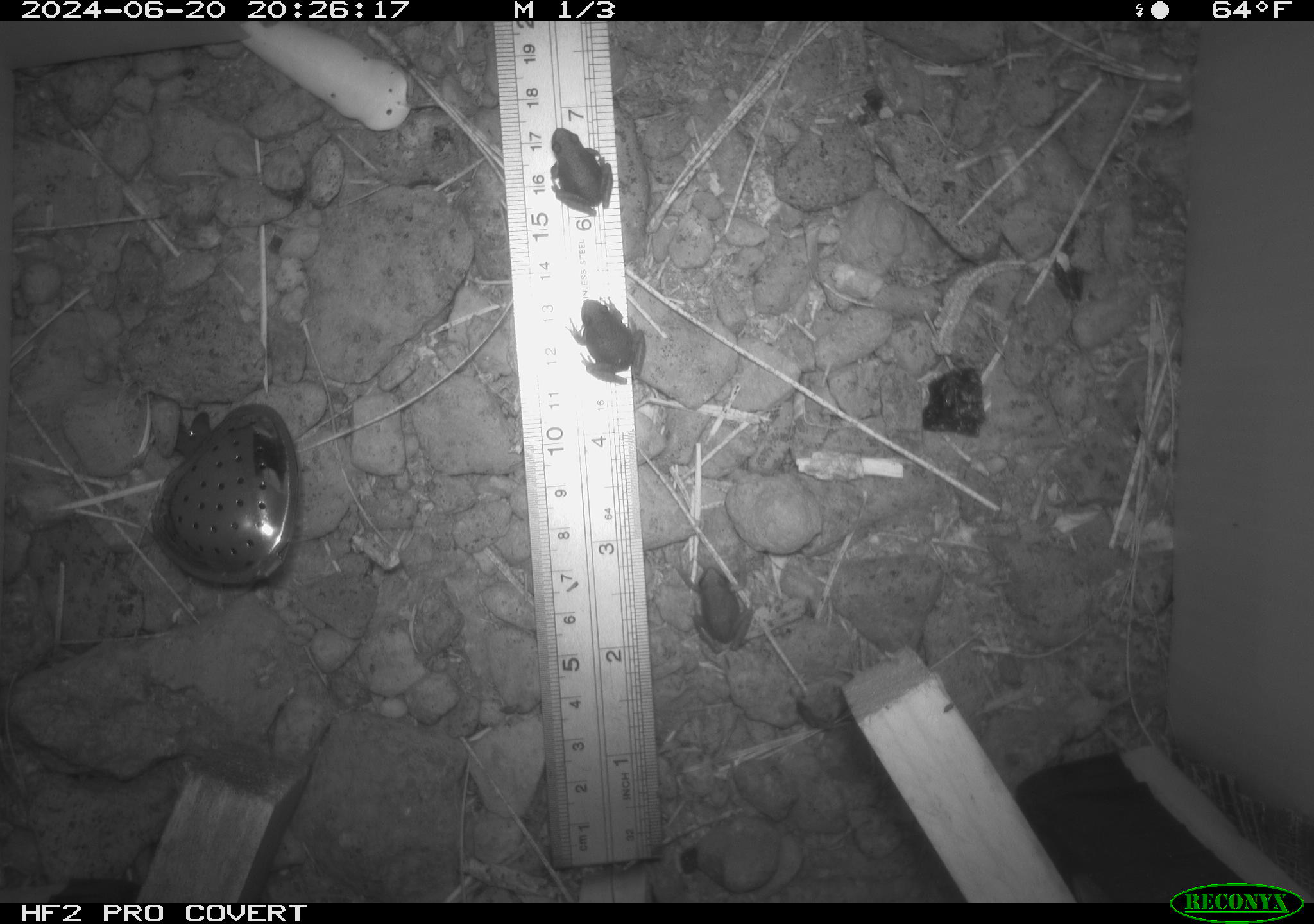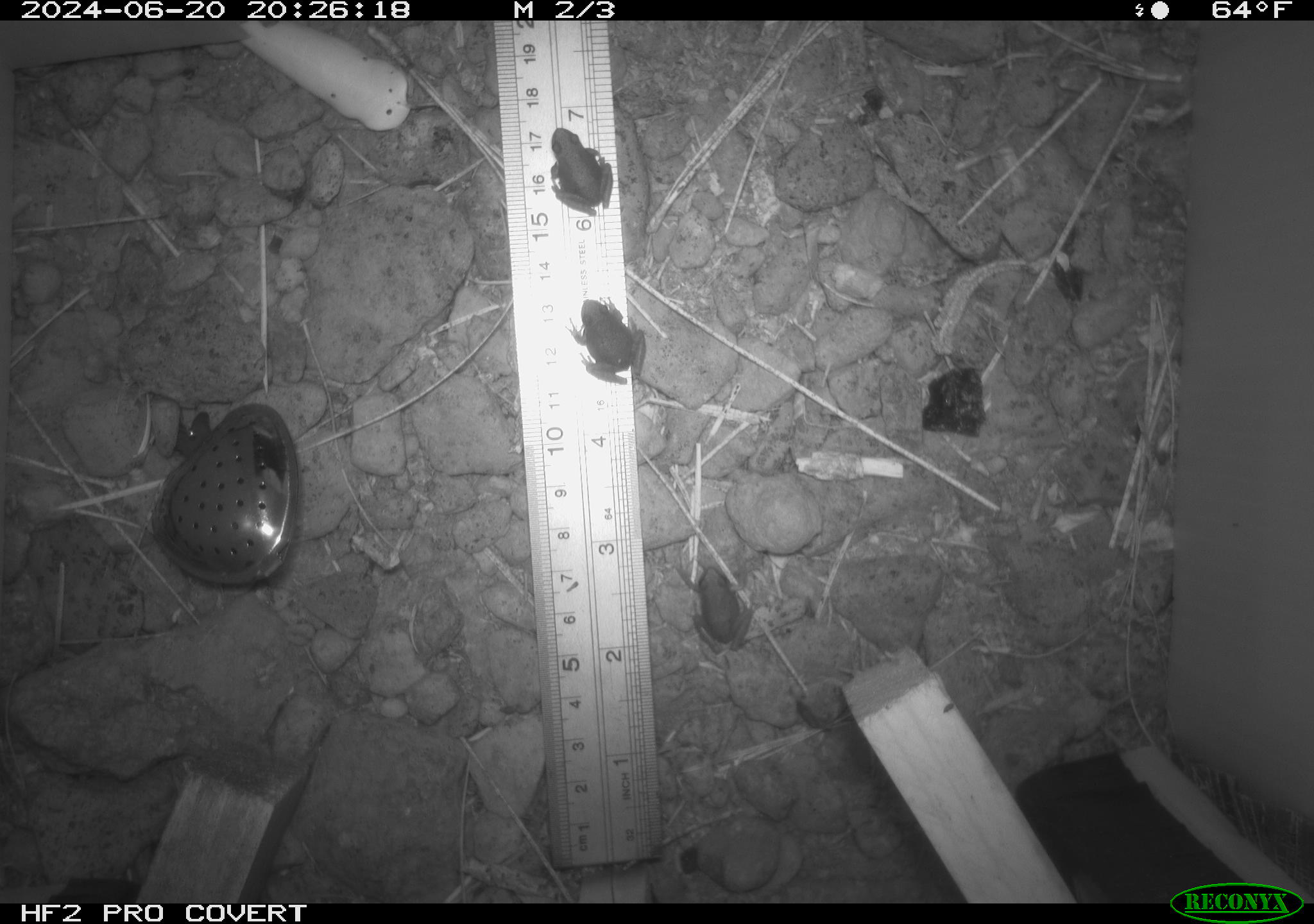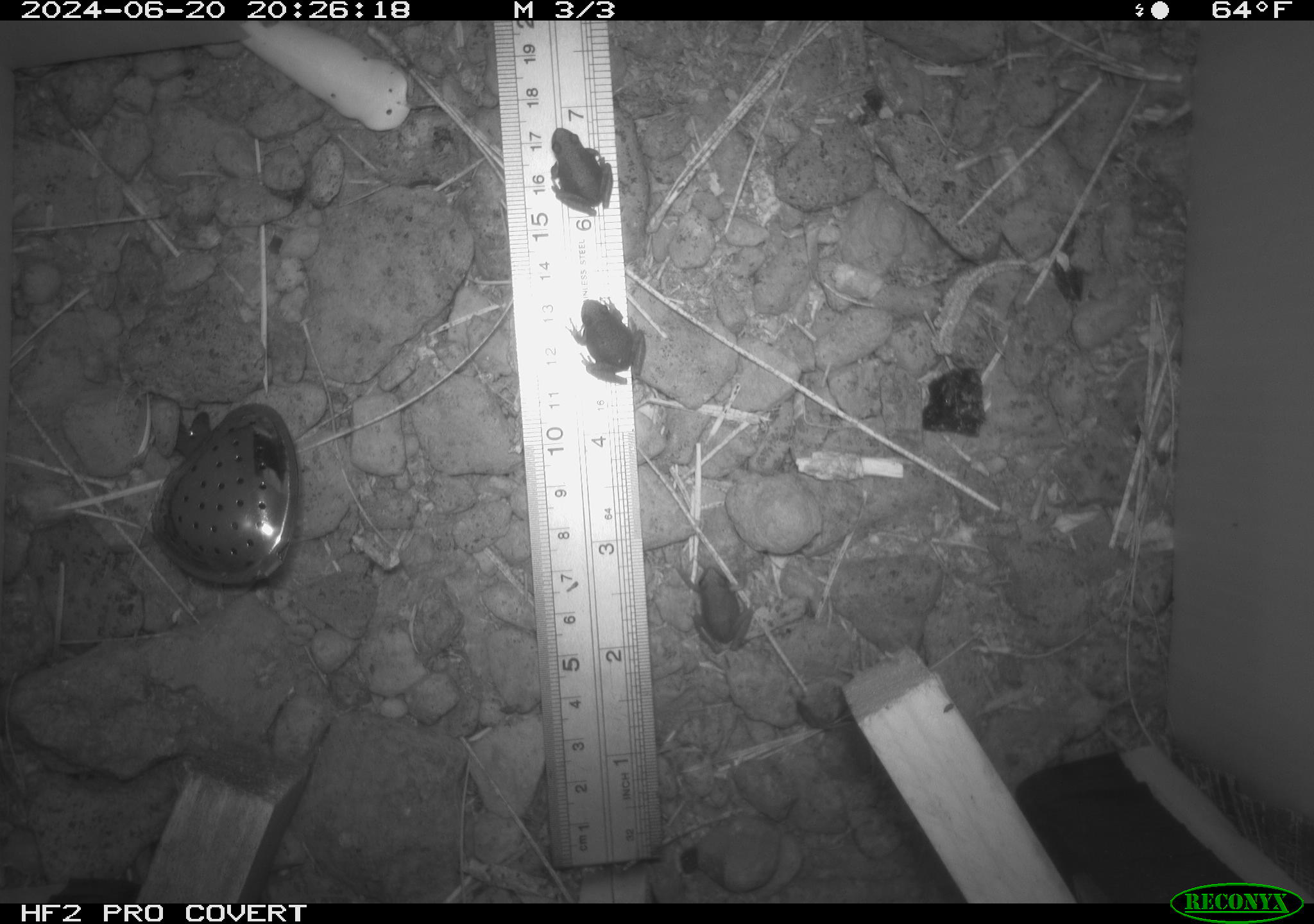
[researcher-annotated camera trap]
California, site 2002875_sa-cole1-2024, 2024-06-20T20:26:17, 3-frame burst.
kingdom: Animalia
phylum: Chordata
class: Amphibia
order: Anura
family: Hylidae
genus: Pseudacris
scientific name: Pseudacris regilla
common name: sierran treefrog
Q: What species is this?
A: Sierran treefrog (Pseudacris regilla).